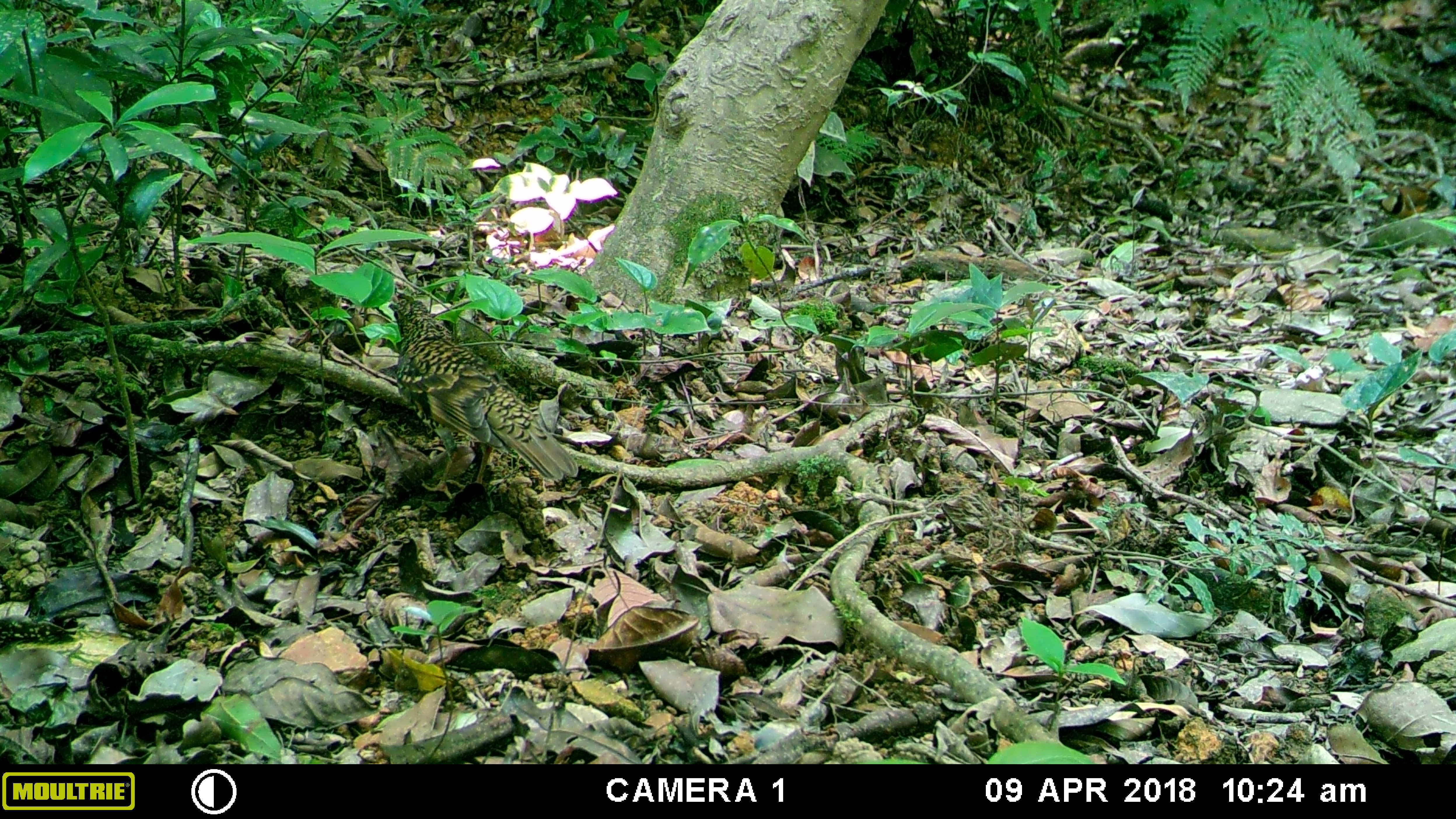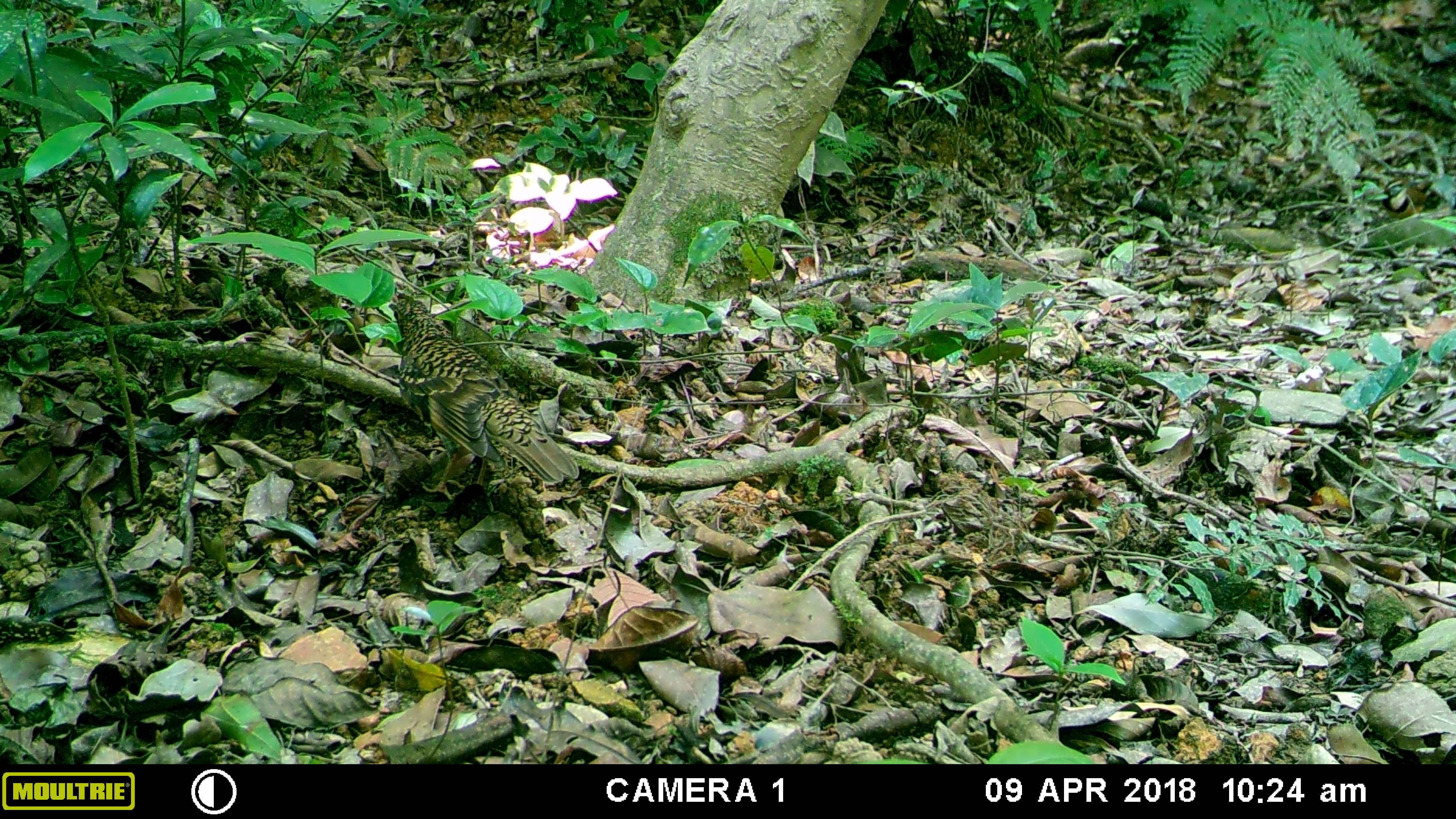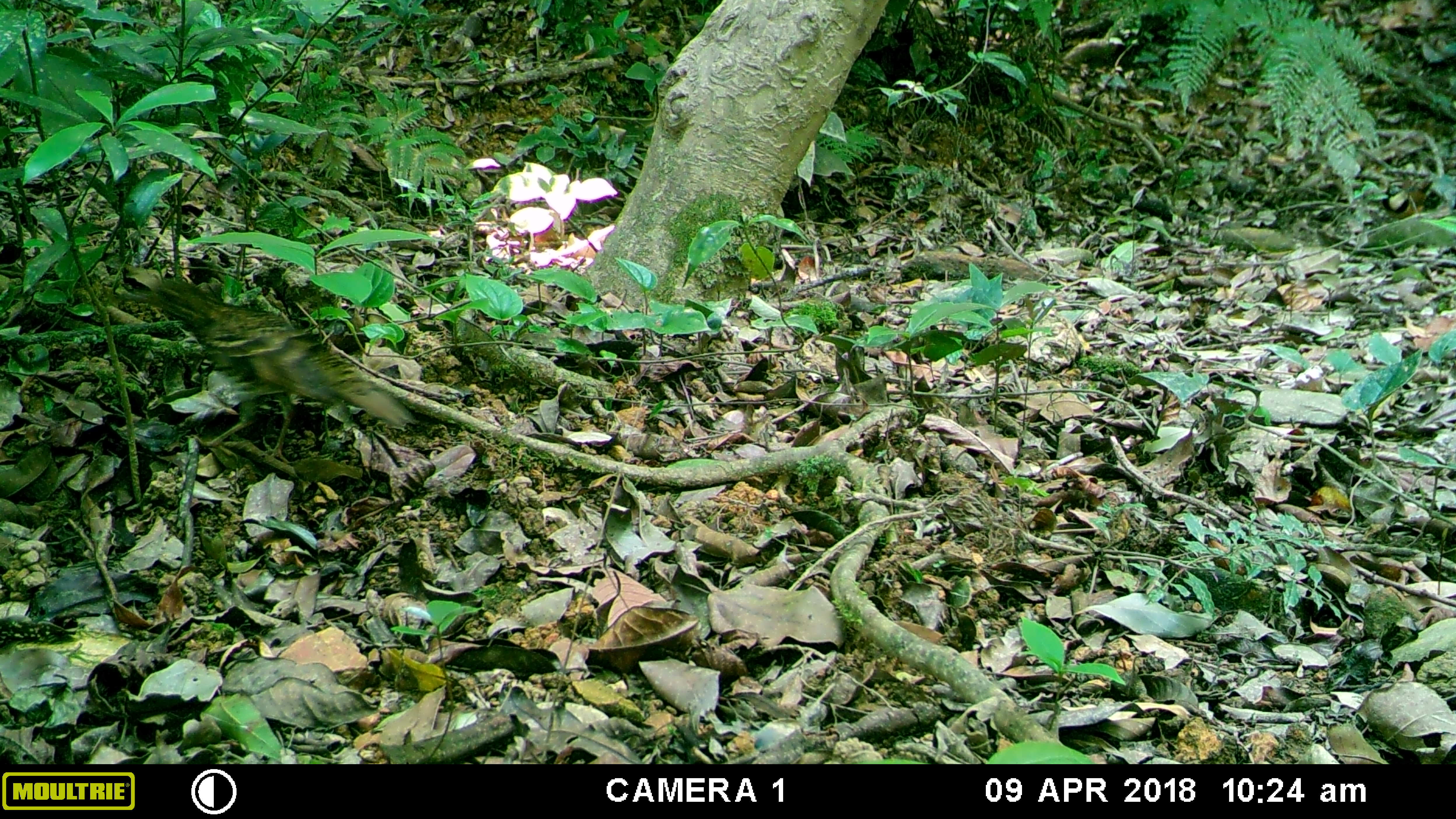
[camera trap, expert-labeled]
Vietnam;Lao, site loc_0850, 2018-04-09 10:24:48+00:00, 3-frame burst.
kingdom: Animalia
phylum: Chordata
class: Aves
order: Passeriformes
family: Turdidae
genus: Zoothera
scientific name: Zoothera dauma dauma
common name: scaly thrush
Scaly thrush (Zoothera dauma dauma). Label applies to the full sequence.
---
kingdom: Animalia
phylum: Chordata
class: Aves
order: Passeriformes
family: Leiothrichidae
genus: Pterorhinus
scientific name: Pterorhinus pectoralis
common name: necklaced laughingthrush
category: necklaced laughingthrush sp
Necklaced laughingthrush sp (necklaced laughingthrush) (Pterorhinus pectoralis). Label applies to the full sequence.